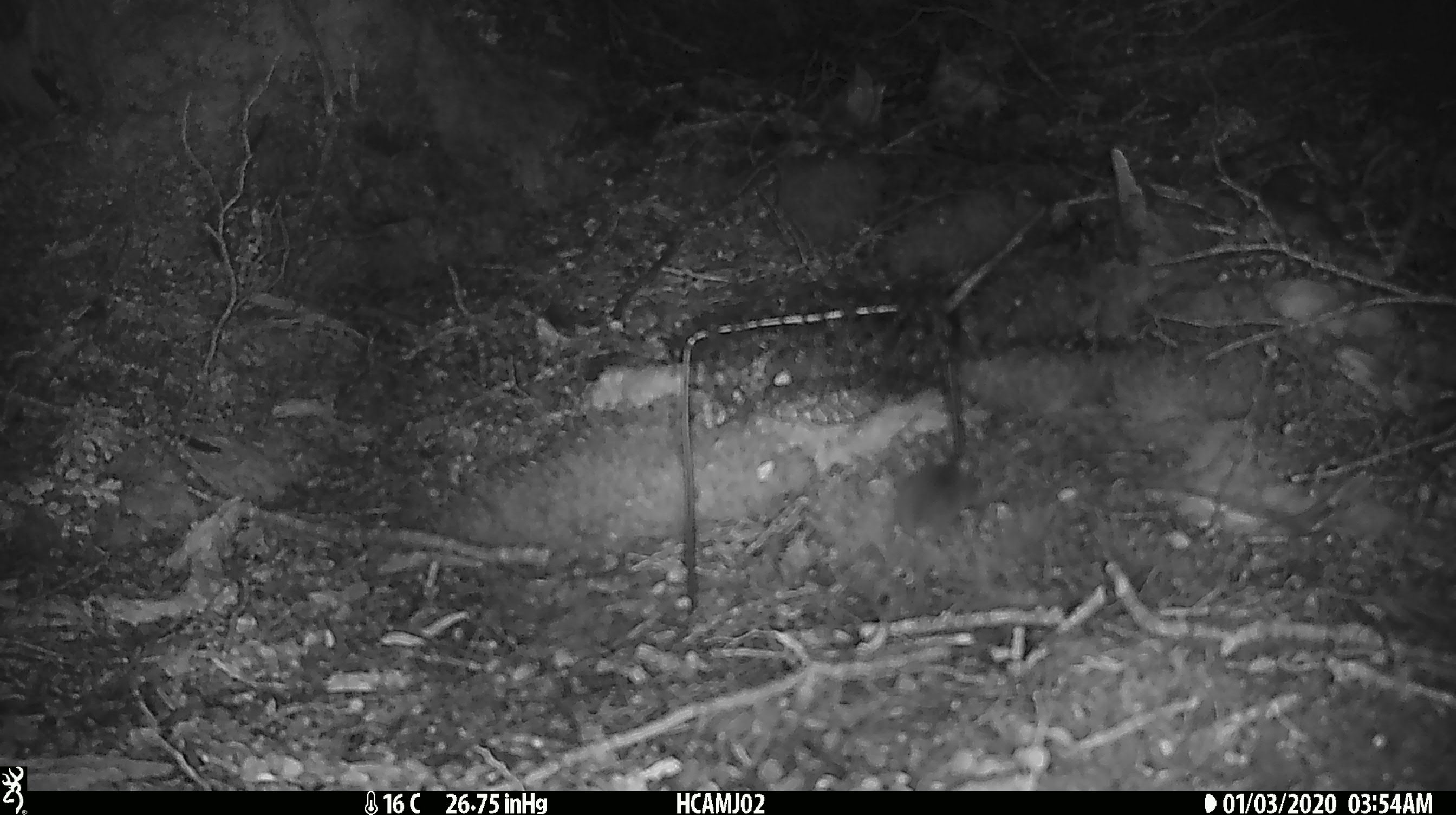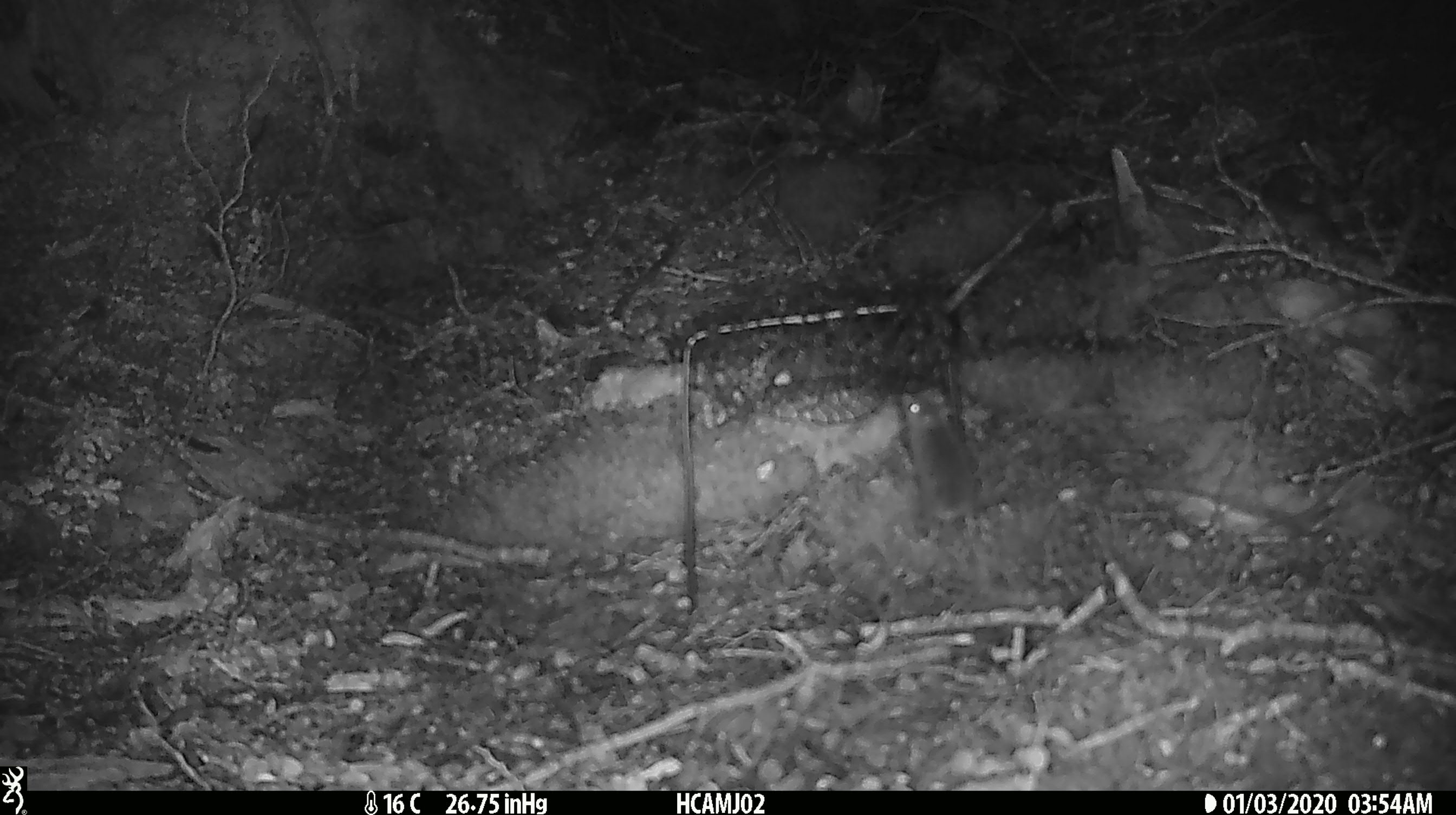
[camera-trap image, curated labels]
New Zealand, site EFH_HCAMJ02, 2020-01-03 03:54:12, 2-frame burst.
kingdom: Animalia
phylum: Chordata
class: Mammalia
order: Rodentia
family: Muridae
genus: Mus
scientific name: Mus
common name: mouse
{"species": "mouse (Mus)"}